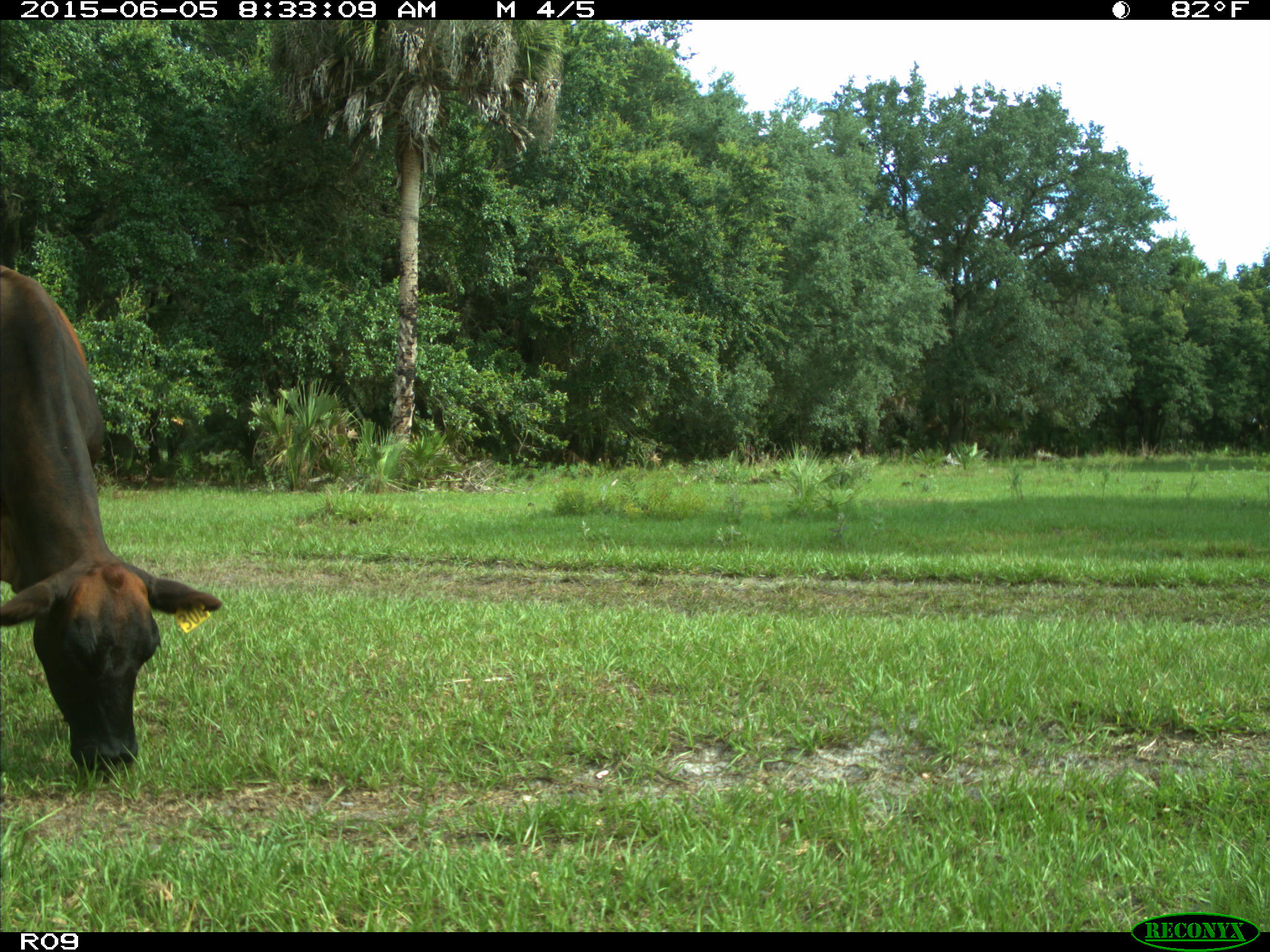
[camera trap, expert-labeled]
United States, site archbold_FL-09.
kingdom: Animalia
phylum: Chordata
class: Mammalia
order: Artiodactyla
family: Bovidae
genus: Bos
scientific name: Bos taurus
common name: domestic cow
Bos taurus (domestic cow).